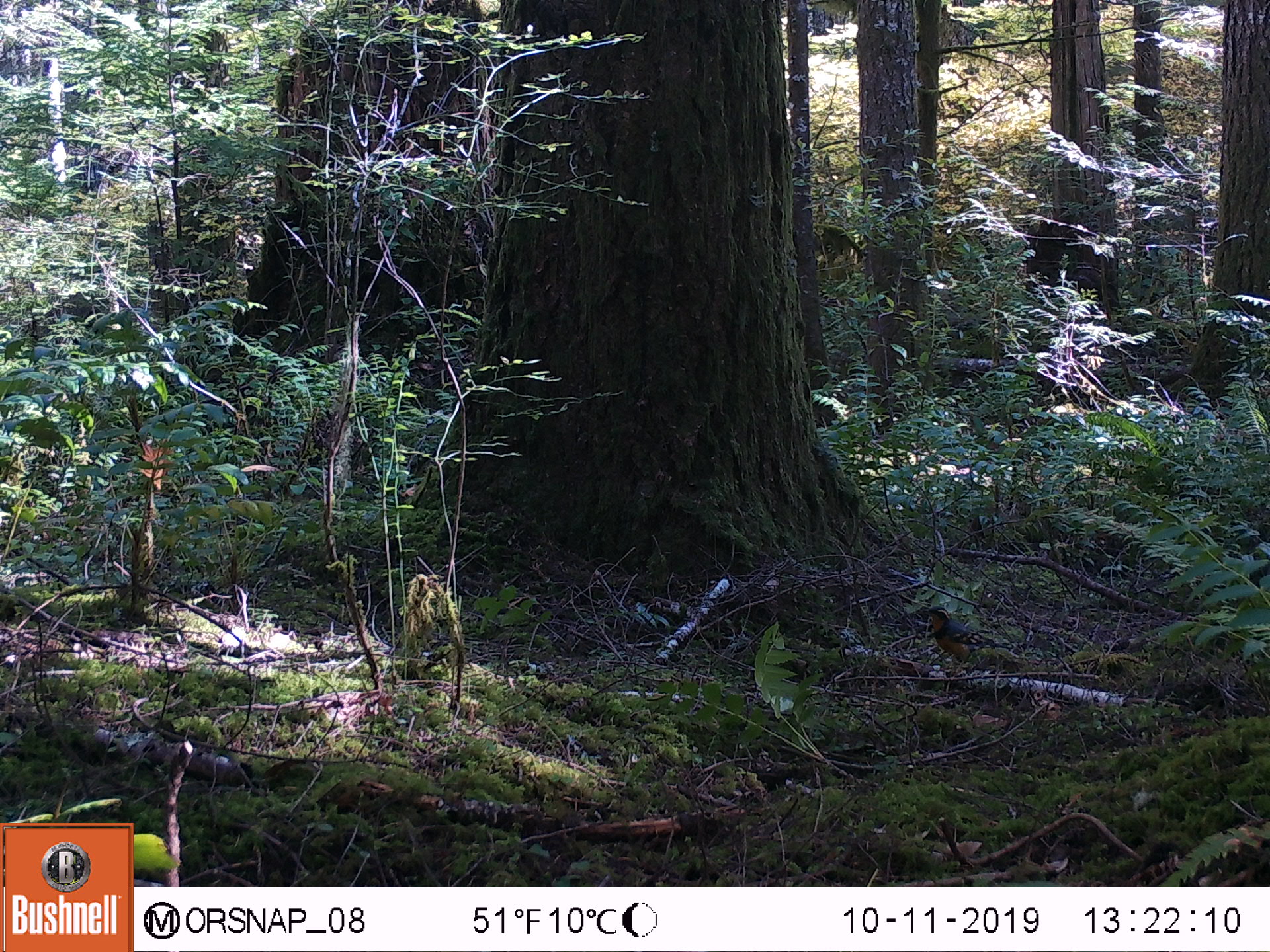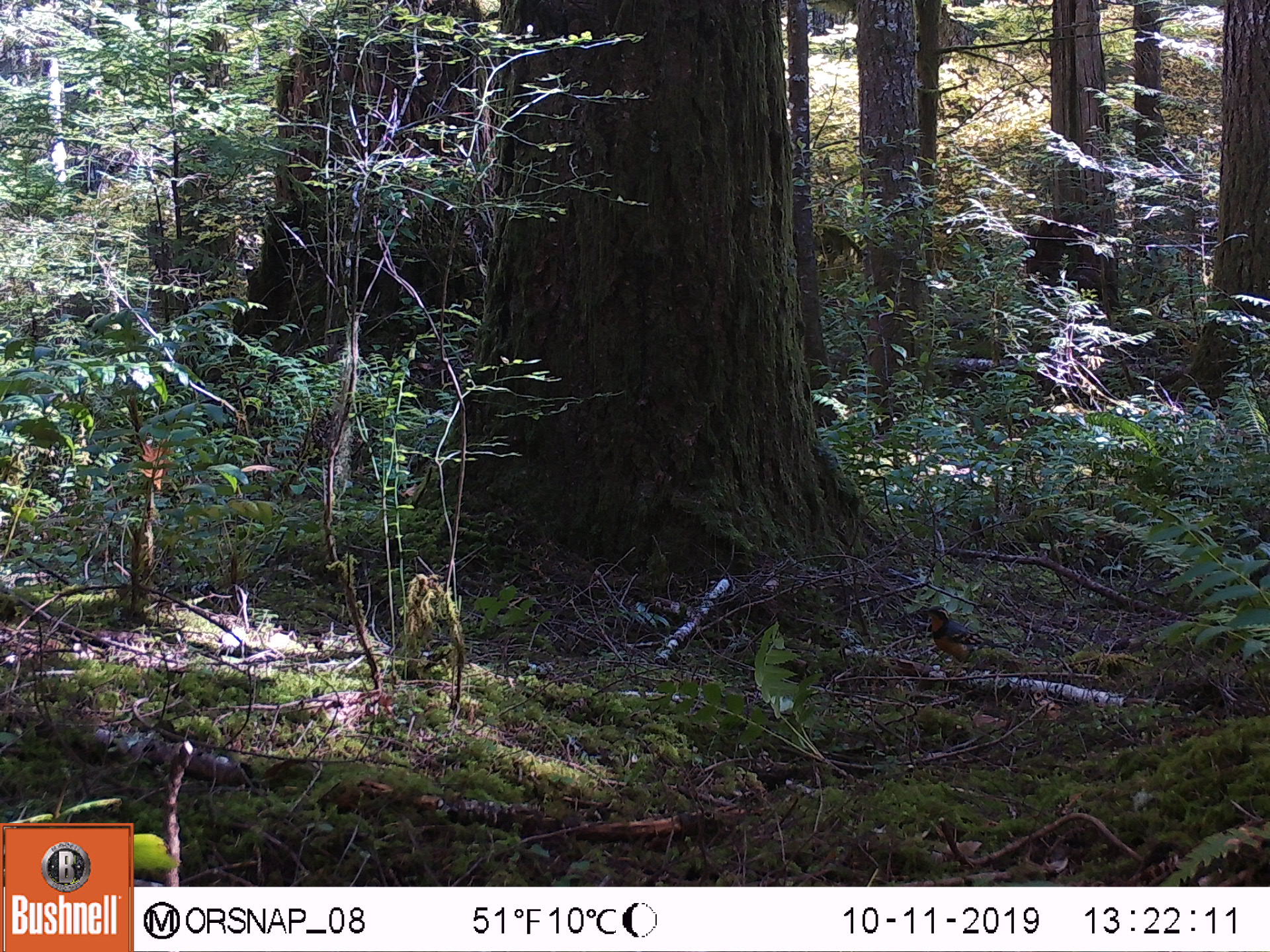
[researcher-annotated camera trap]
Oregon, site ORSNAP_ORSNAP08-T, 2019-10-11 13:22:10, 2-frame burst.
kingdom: Animalia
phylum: Chordata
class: Aves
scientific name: Aves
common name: bird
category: other bird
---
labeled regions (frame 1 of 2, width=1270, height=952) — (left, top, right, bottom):
other bird: (916, 601, 1008, 681)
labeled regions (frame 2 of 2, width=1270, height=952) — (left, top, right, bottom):
other bird: (903, 599, 1016, 684)